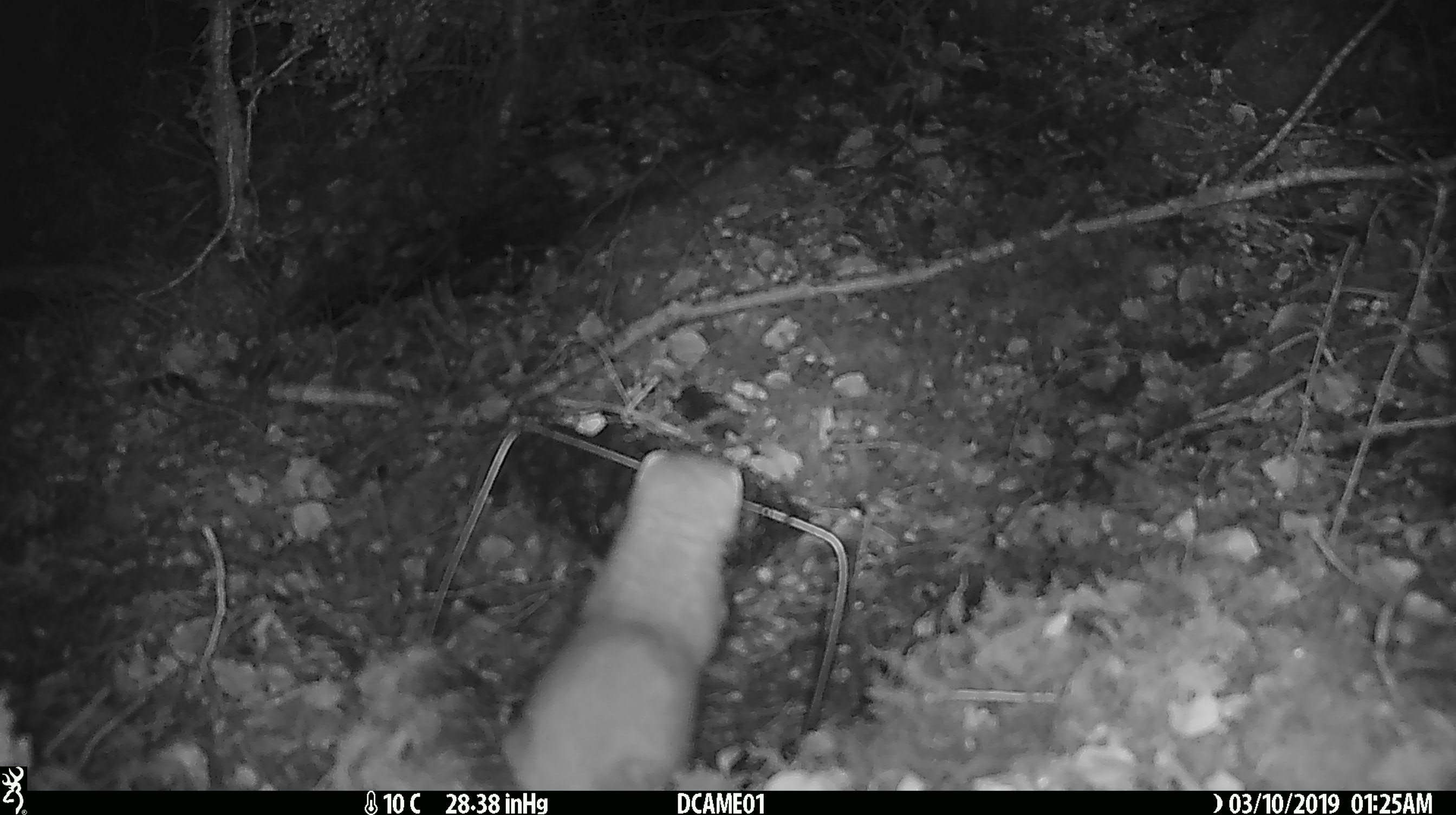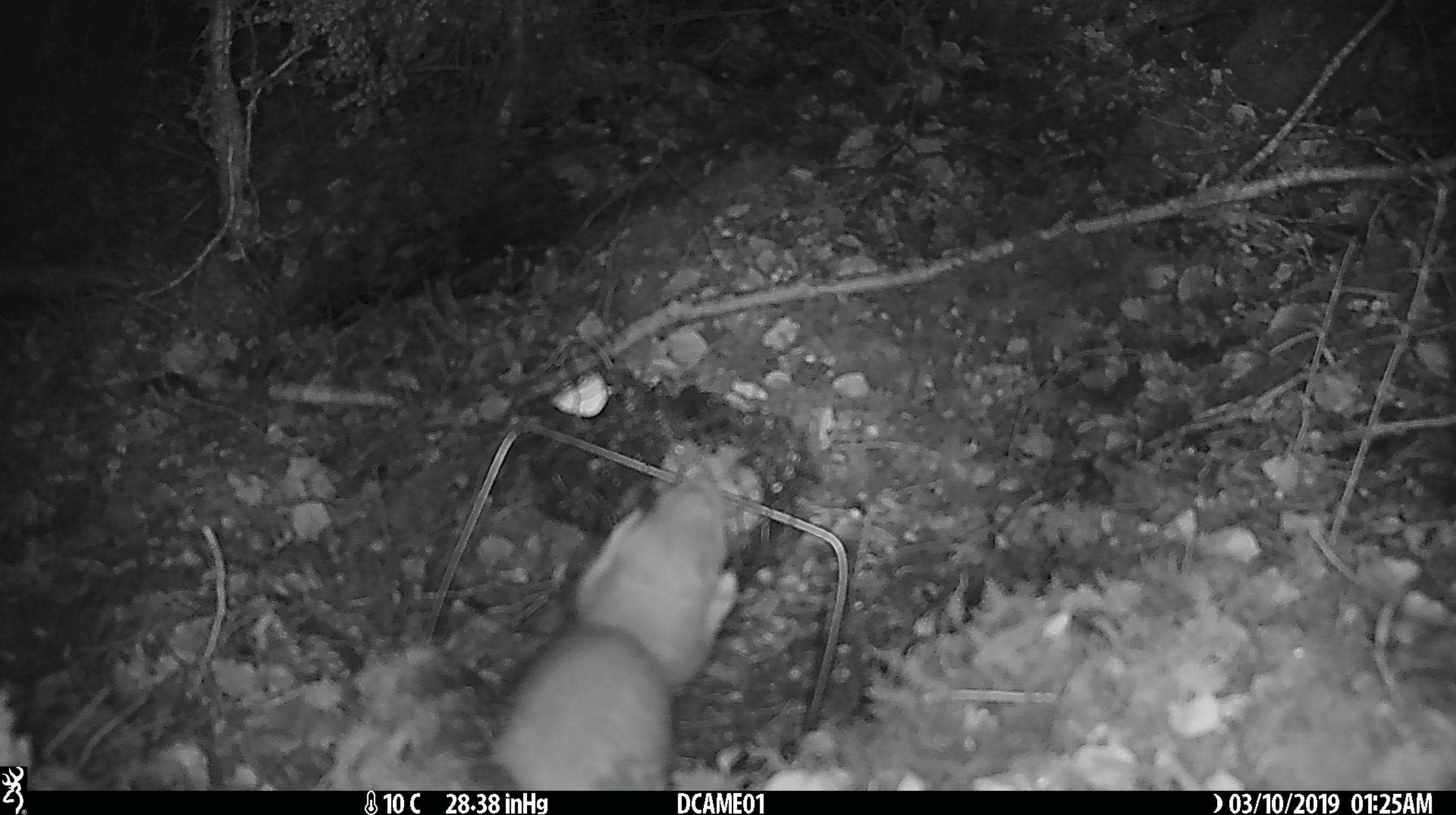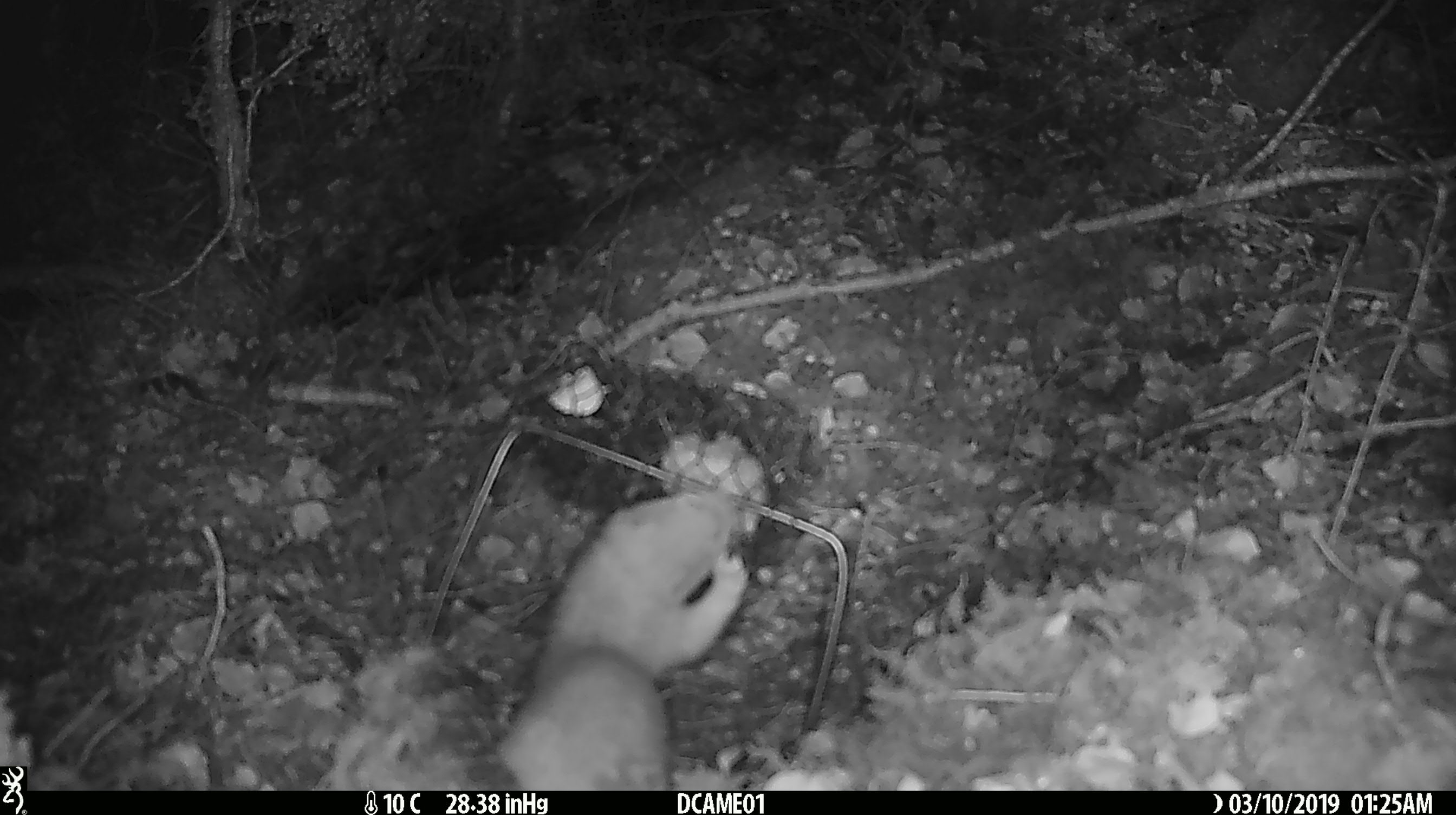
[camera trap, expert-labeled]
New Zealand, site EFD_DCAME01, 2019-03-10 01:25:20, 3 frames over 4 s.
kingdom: Animalia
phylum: Chordata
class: Mammalia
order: Carnivora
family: Mustelidae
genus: Mustela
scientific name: Mustela erminea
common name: stoat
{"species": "stoat (Mustela erminea)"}